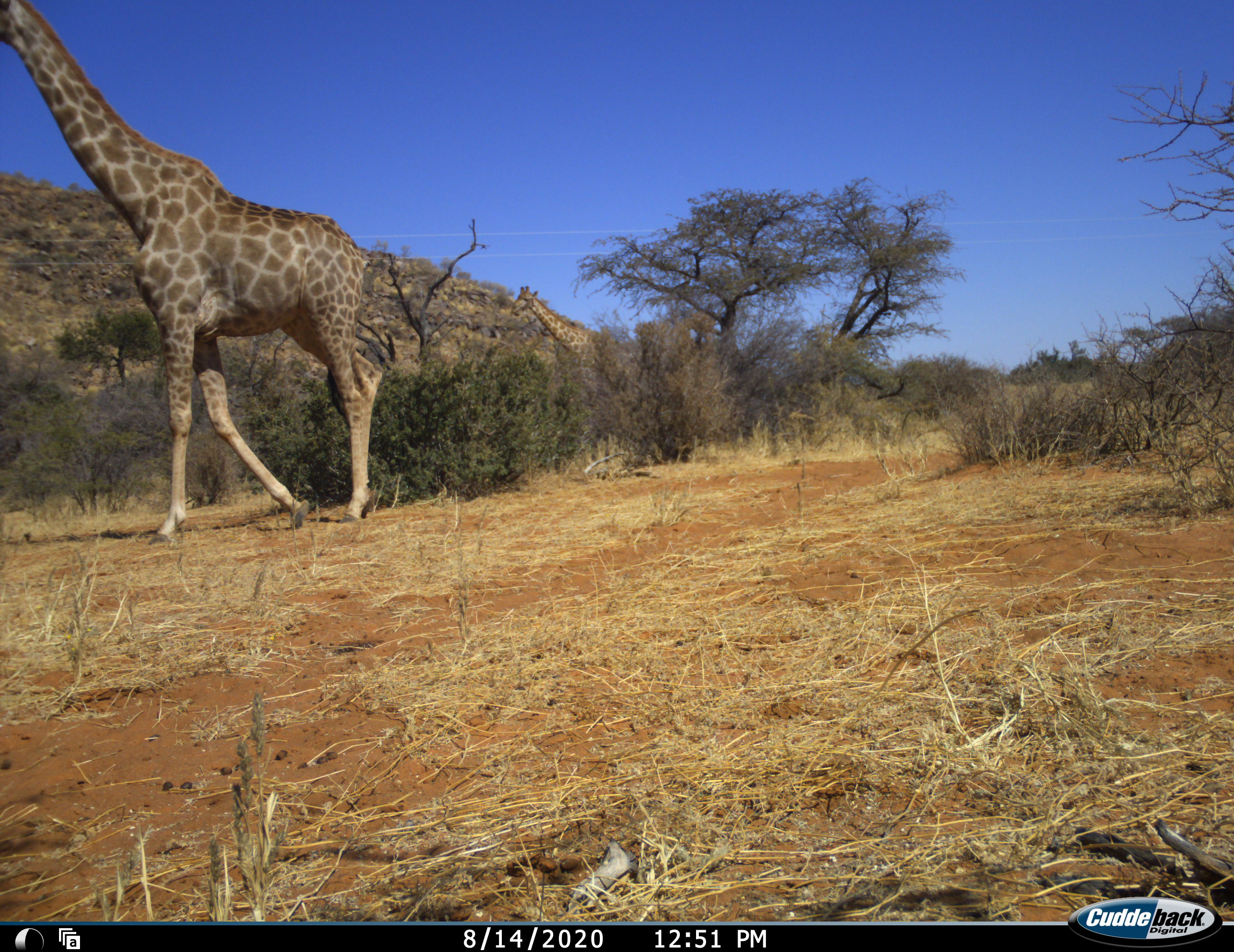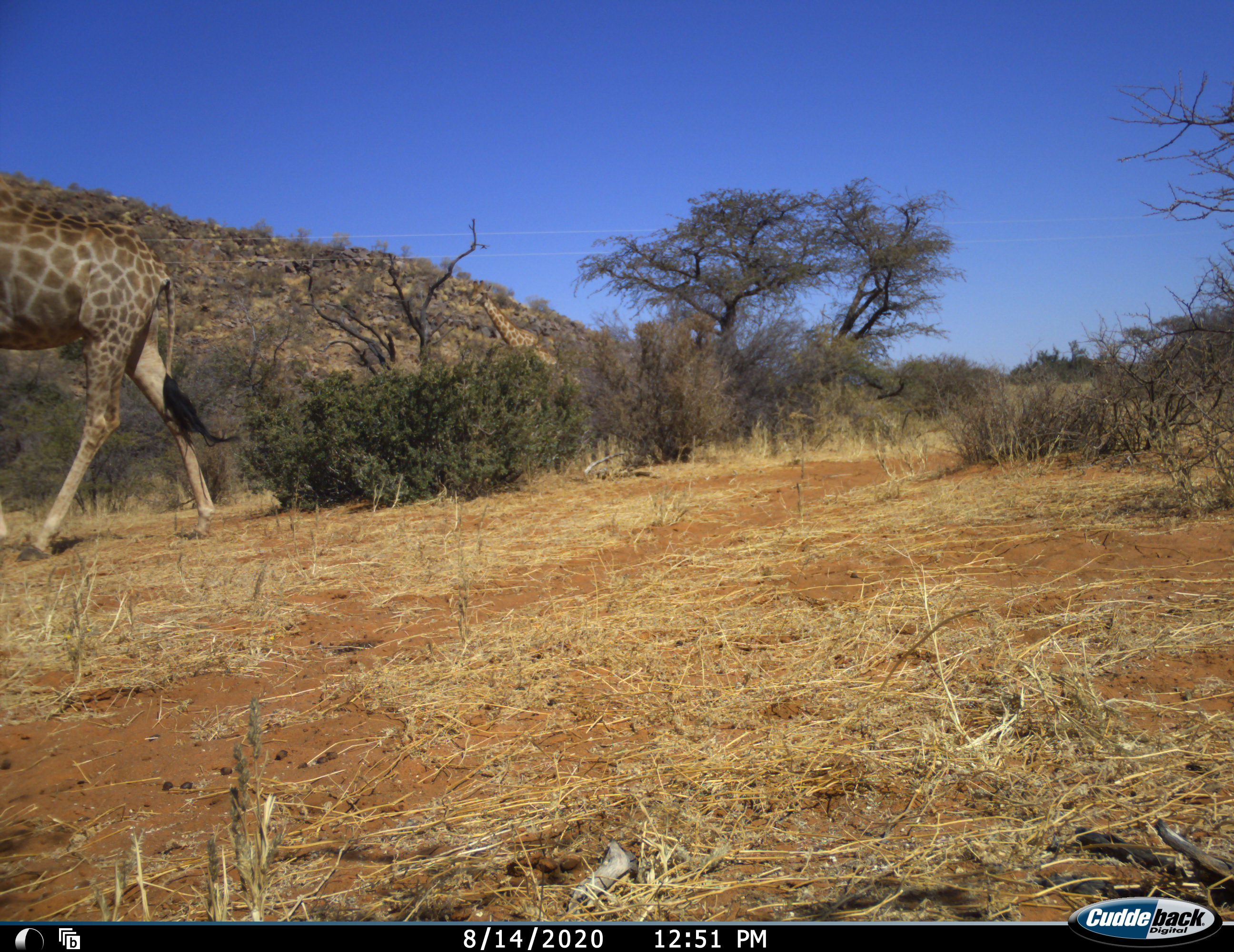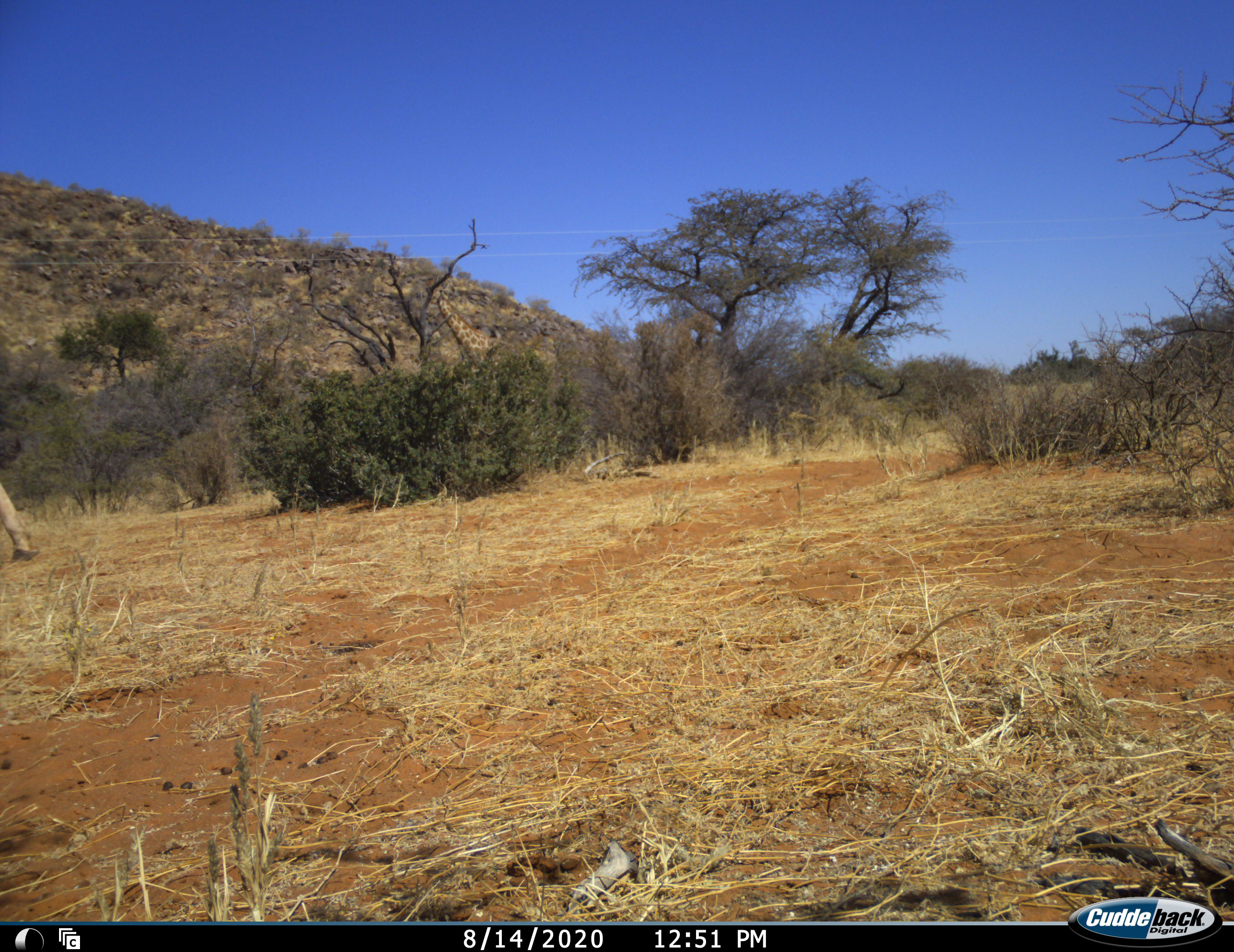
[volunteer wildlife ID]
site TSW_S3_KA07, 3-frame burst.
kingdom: Animalia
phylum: Chordata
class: Mammalia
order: Artiodactyla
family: Giraffidae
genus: Giraffa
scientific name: Giraffa camelopardalis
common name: giraffe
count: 2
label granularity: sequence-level